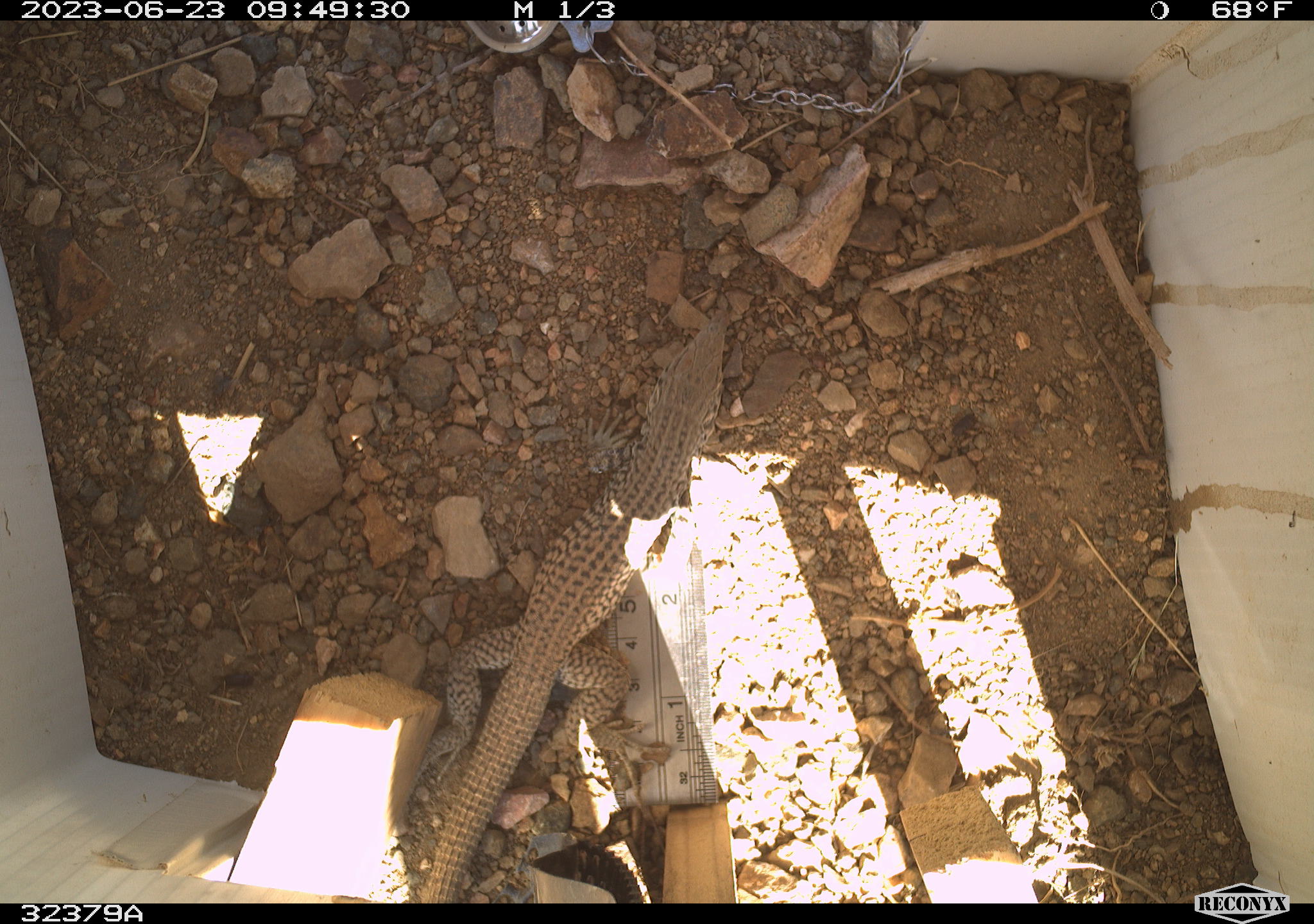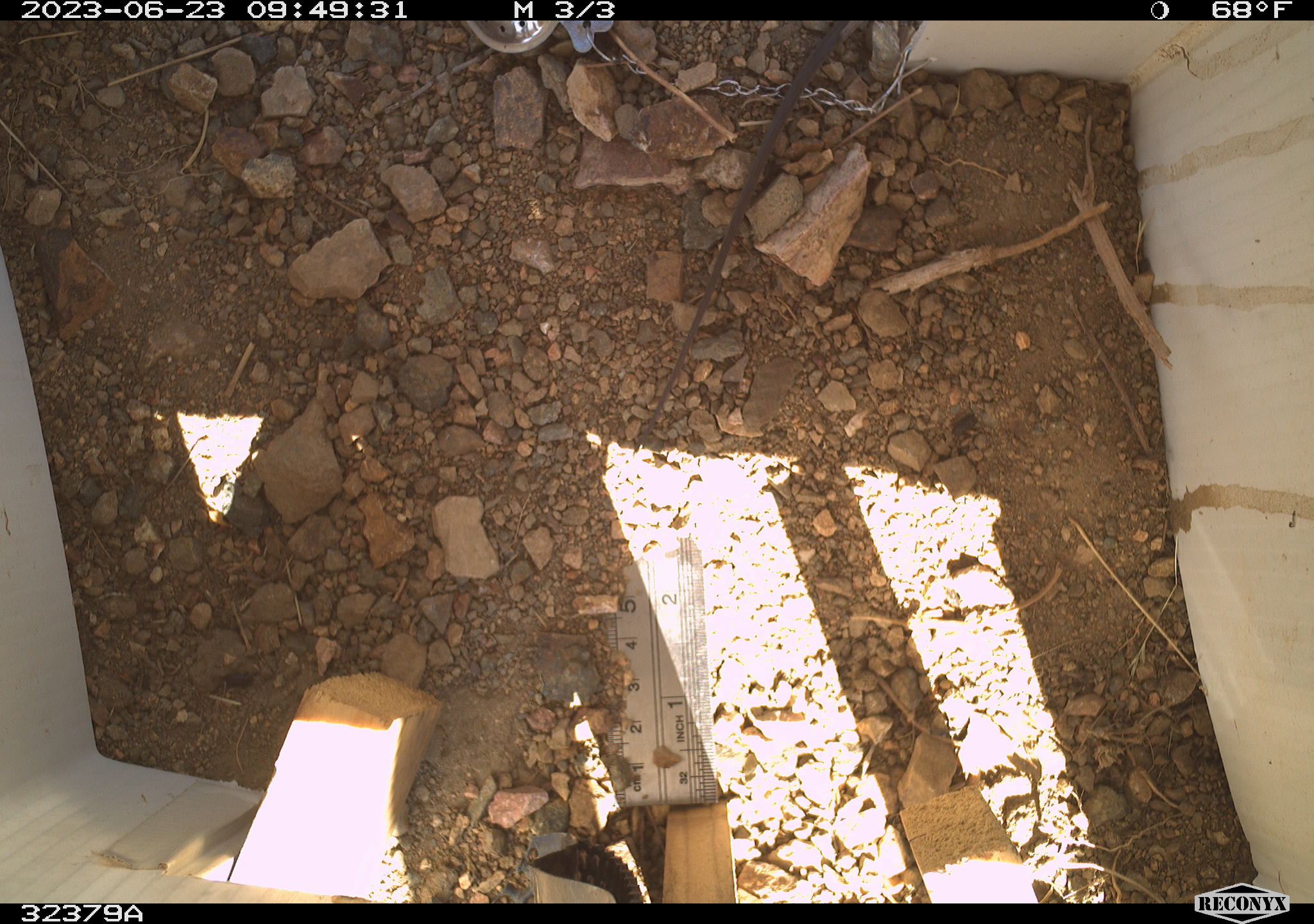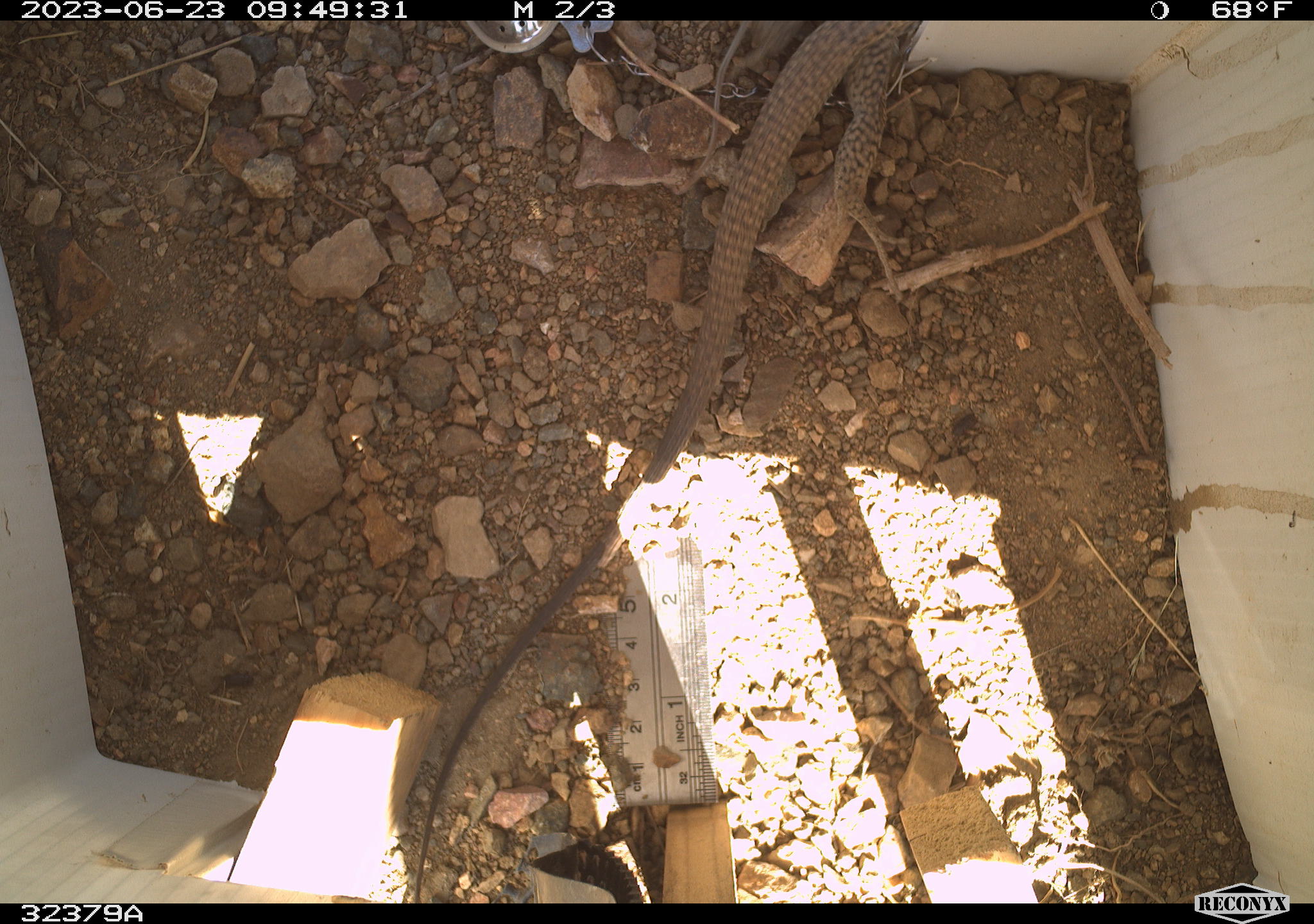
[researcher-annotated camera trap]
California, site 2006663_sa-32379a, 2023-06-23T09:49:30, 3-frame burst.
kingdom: Animalia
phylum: Chordata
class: Reptilia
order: Squamata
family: Teiidae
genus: Aspidoscelis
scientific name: Aspidoscelis tigris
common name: western whiptail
Western whiptail (Aspidoscelis tigris).